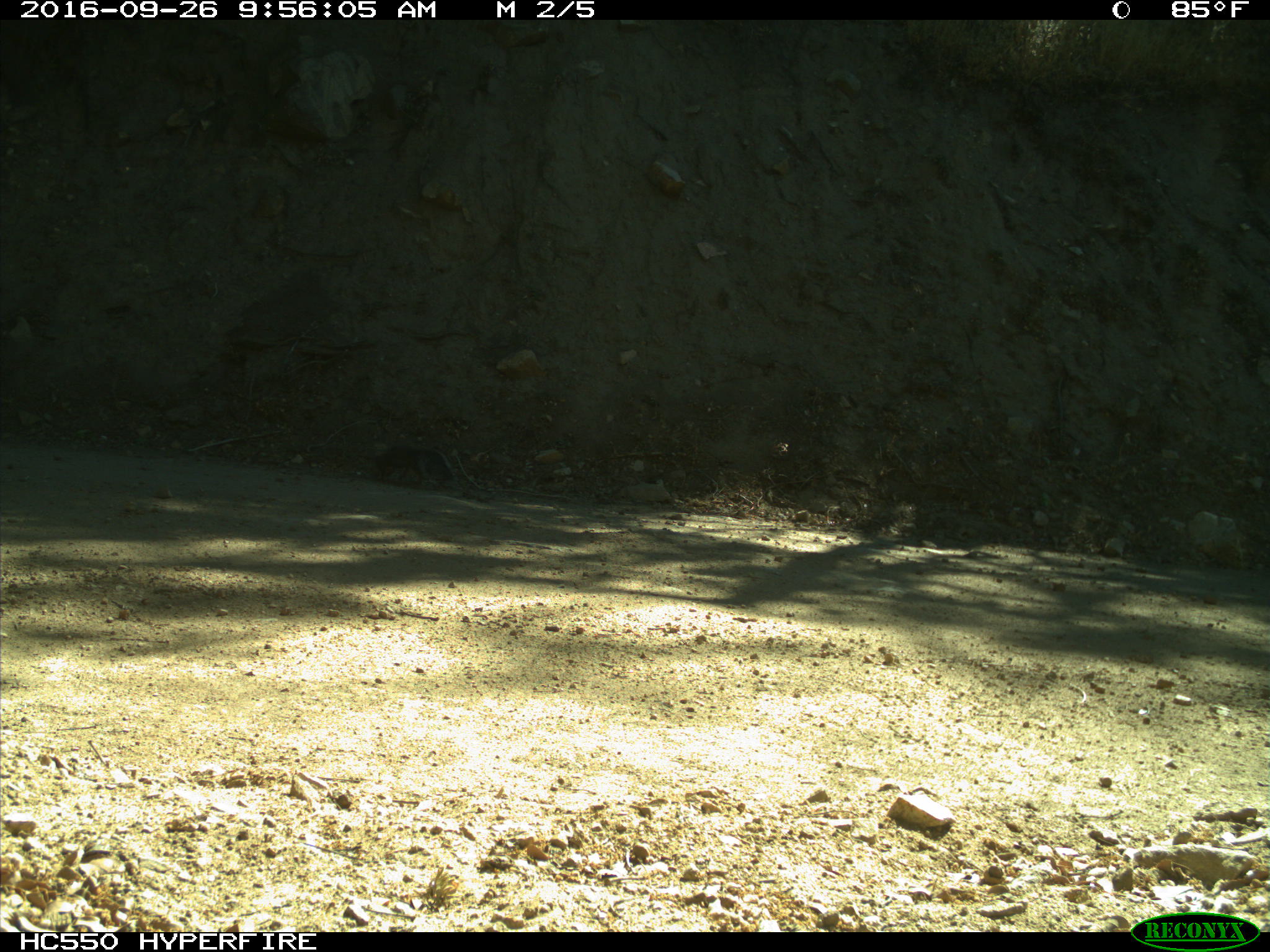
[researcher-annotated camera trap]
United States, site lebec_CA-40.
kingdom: Animalia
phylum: Chordata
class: Mammalia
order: Rodentia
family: Sciuridae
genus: Sciurus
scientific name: Sciurus carolinensis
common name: eastern gray squirrel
Sciurus carolinensis (eastern gray squirrel).